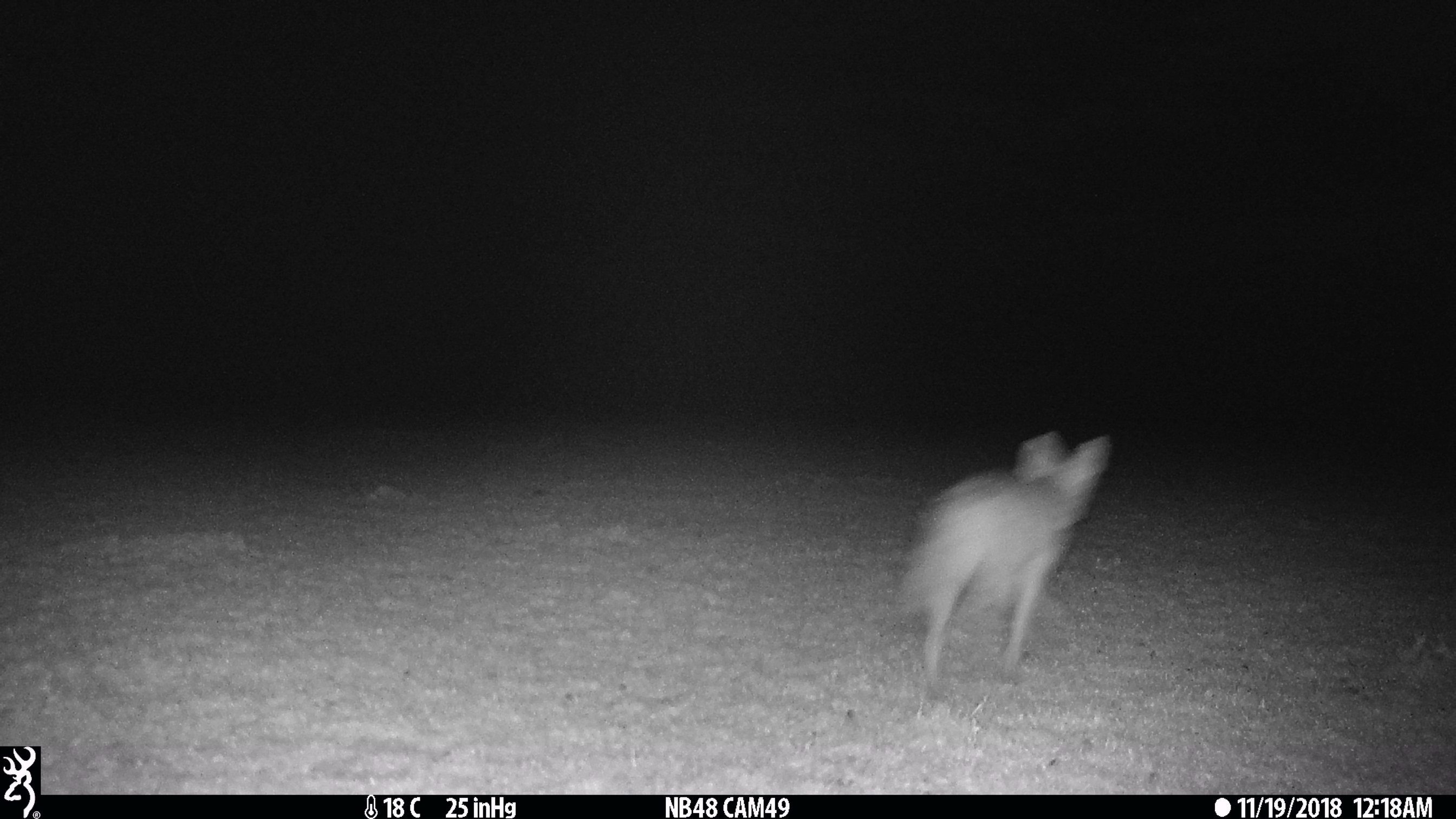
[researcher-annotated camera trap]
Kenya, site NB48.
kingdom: Animalia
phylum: Chordata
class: Mammalia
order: Carnivora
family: Canidae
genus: Lupulella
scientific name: Lupulella mesomelas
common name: black-backed jackal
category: jackal